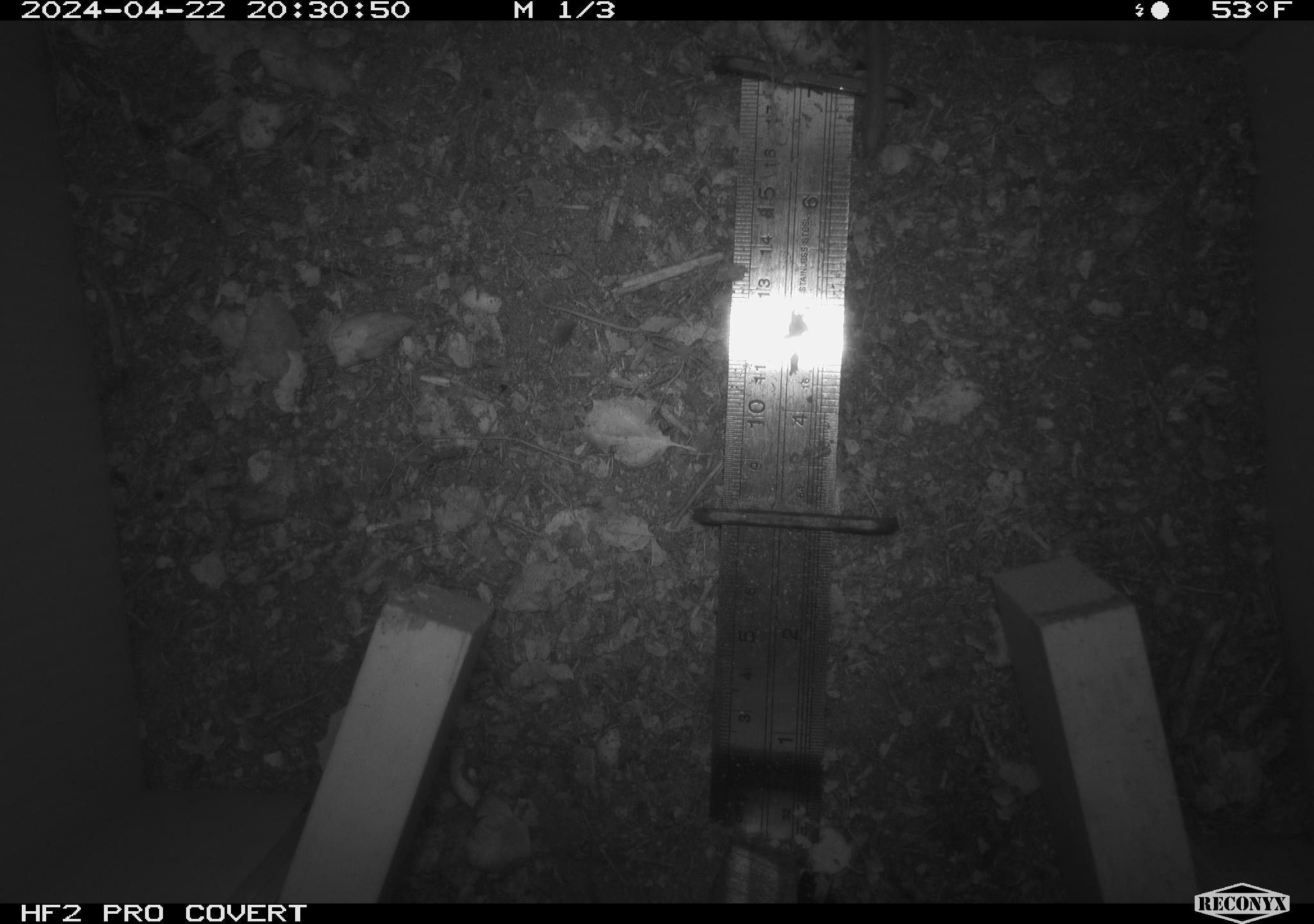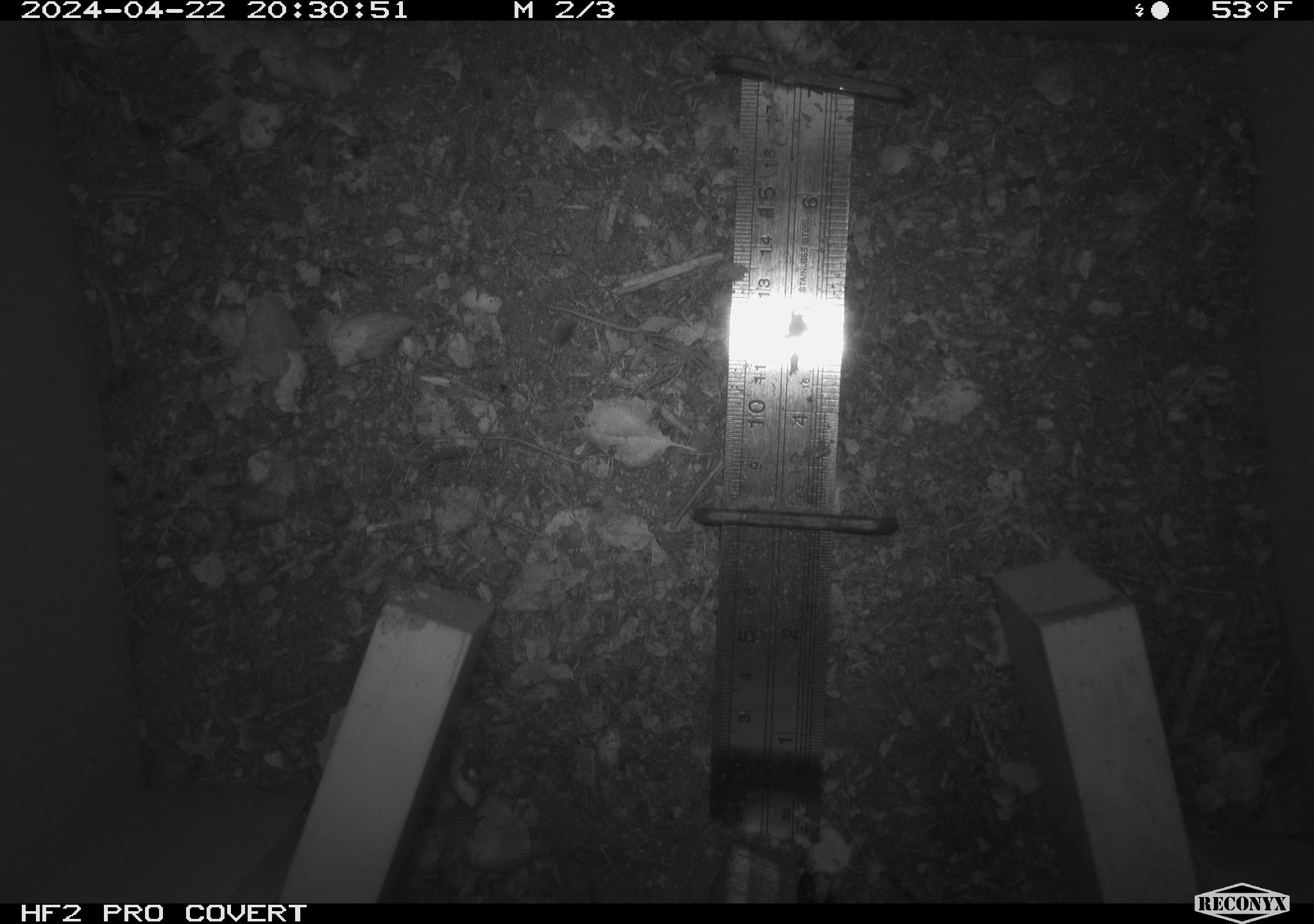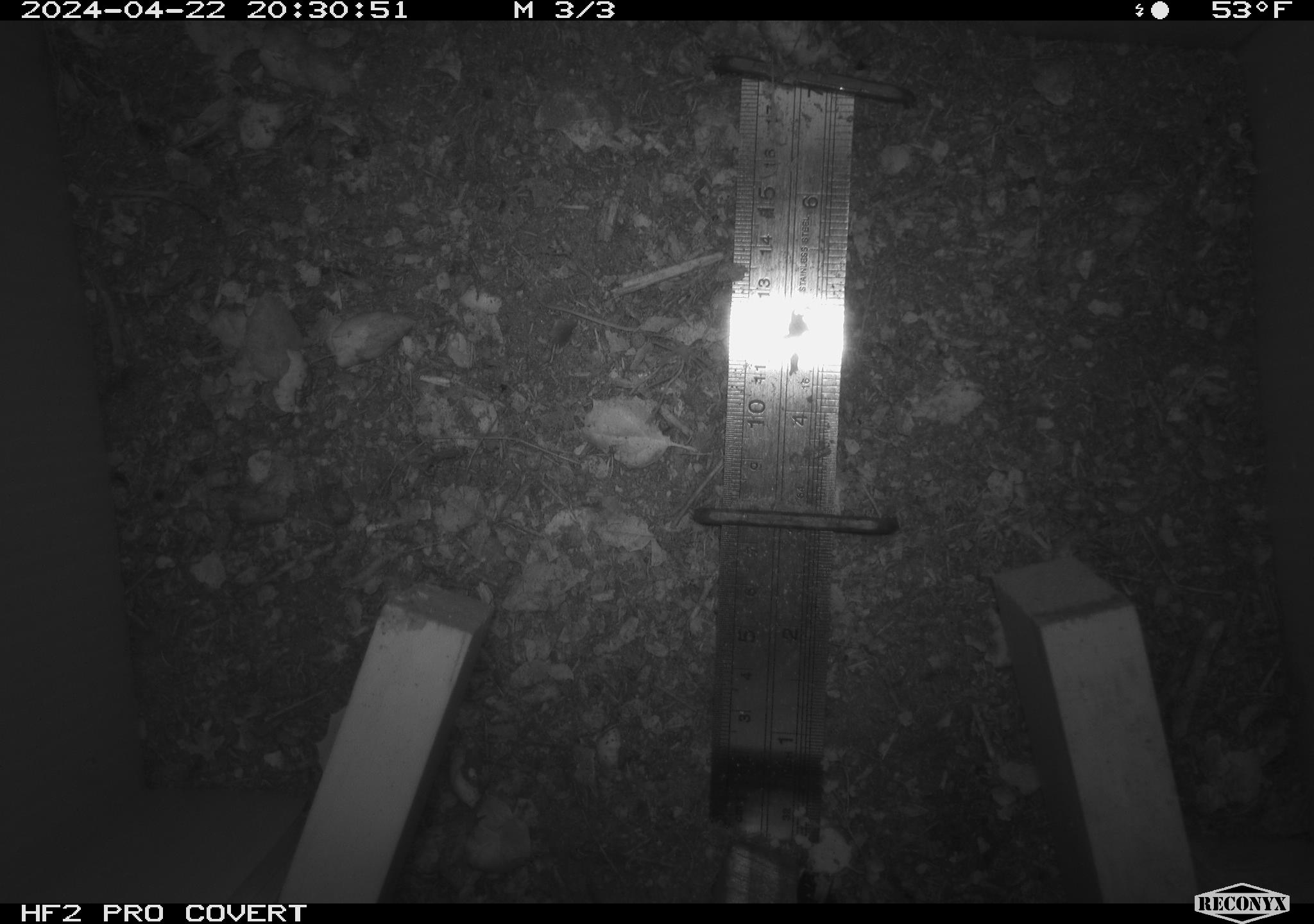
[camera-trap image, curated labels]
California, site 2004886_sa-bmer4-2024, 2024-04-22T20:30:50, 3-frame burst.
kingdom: Animalia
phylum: Chordata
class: Mammalia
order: Rodentia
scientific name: Rodentia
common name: mouse species